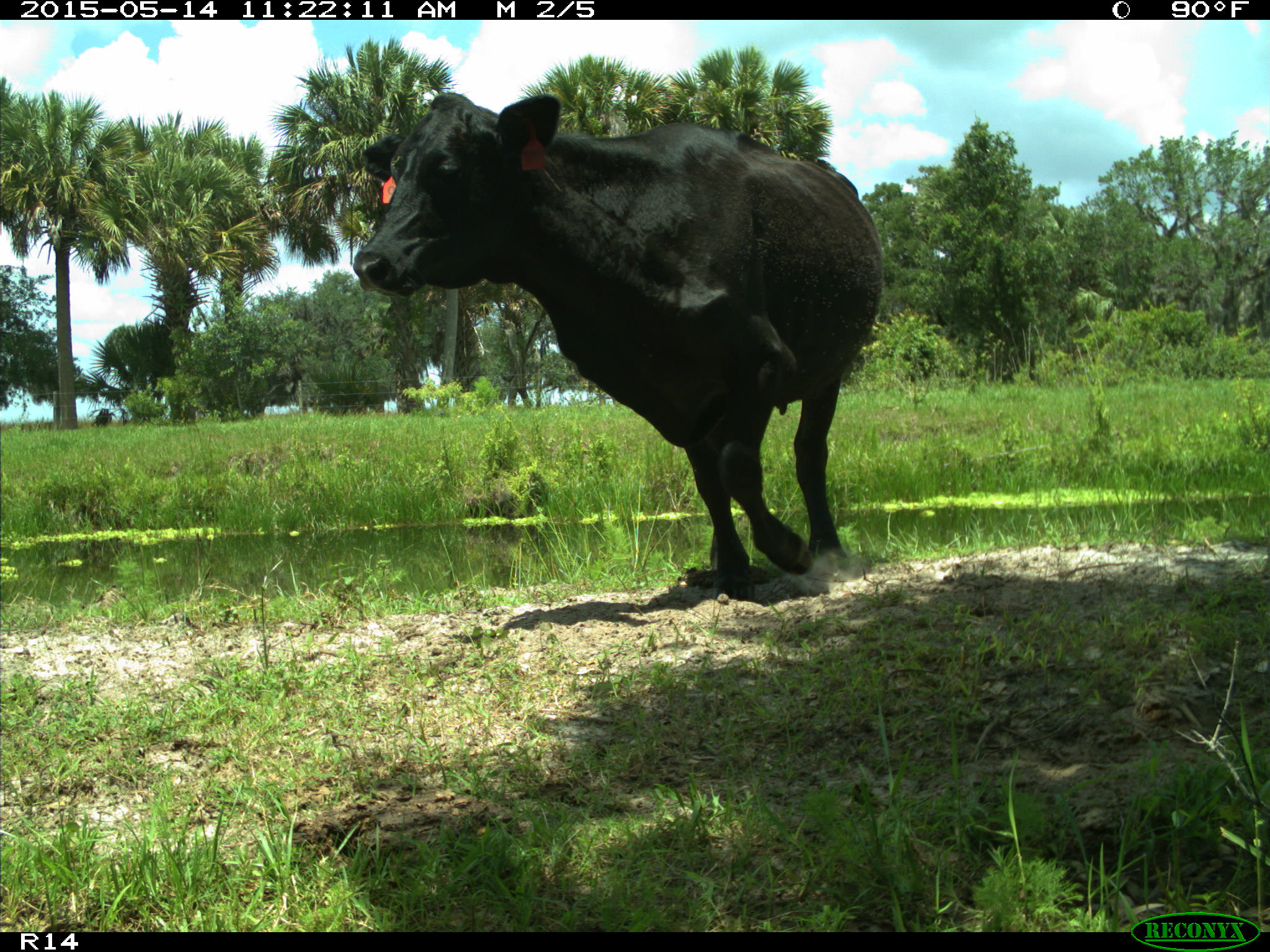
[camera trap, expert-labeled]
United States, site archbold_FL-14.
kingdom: Animalia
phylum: Chordata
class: Mammalia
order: Artiodactyla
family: Bovidae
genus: Bos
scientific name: Bos taurus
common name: domestic cow